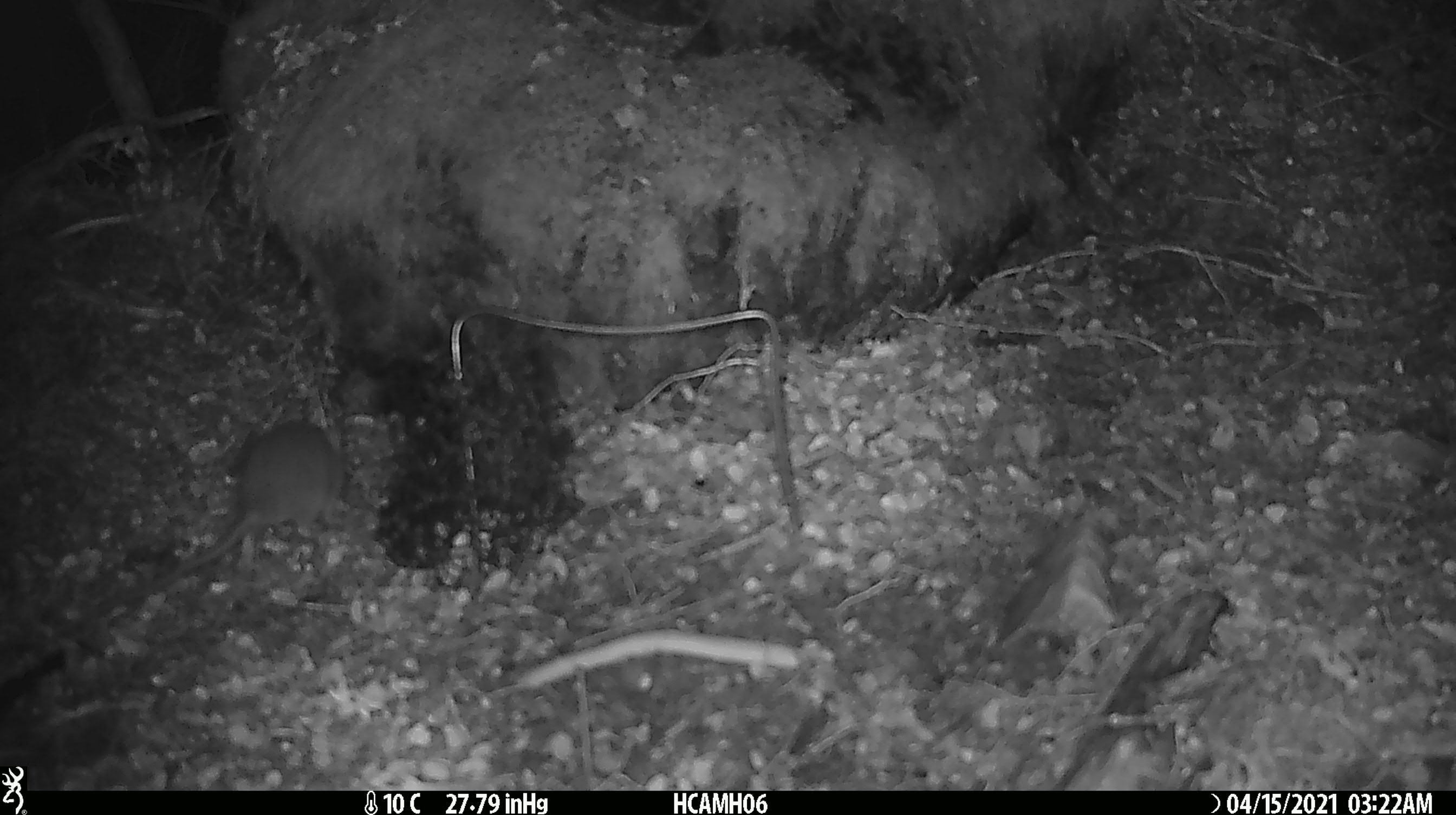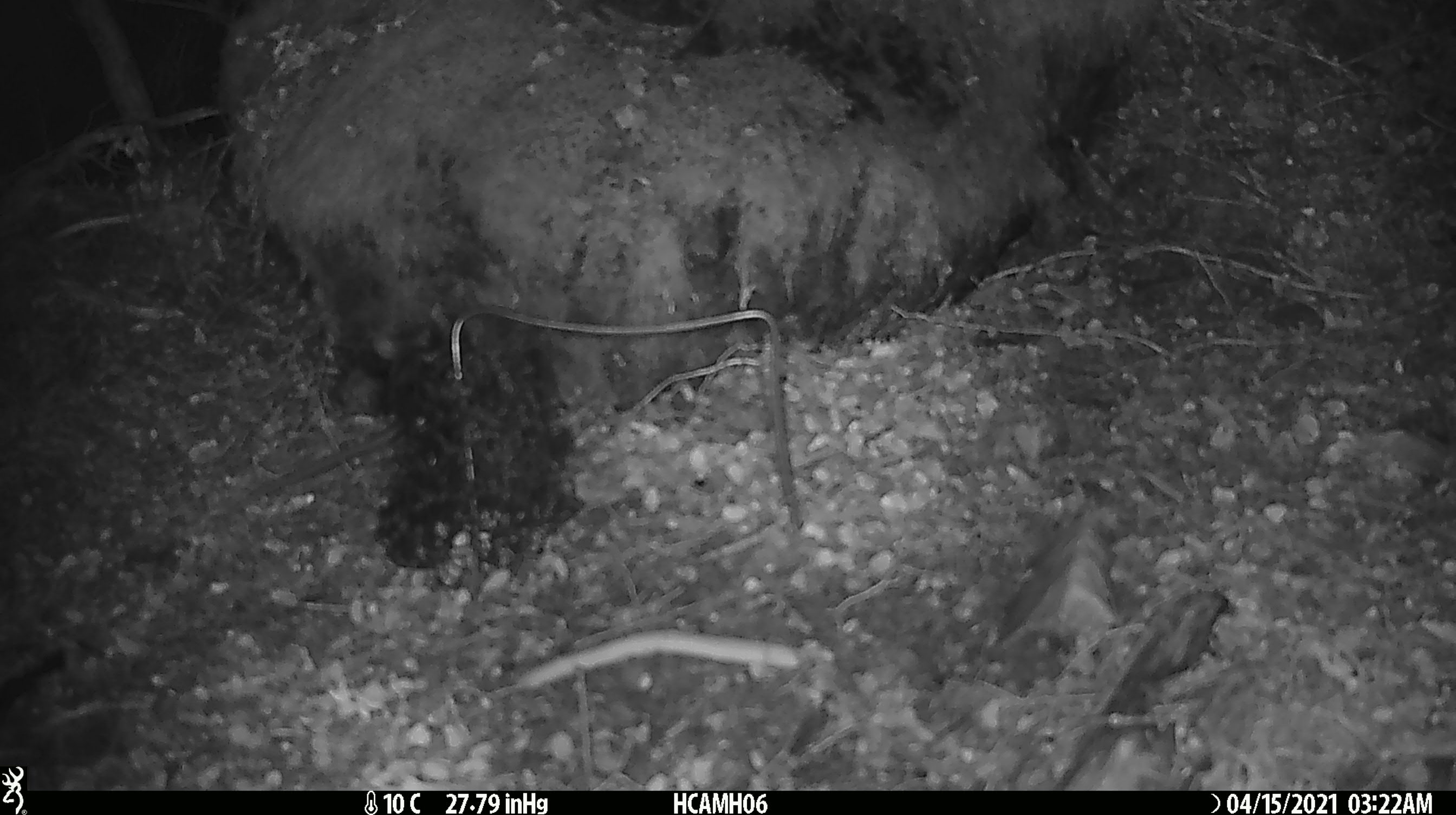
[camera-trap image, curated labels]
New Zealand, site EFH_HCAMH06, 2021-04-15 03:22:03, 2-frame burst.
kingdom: Animalia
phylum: Chordata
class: Mammalia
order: Rodentia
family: Muridae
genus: Rattus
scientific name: Rattus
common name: rat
Rat (Rattus).